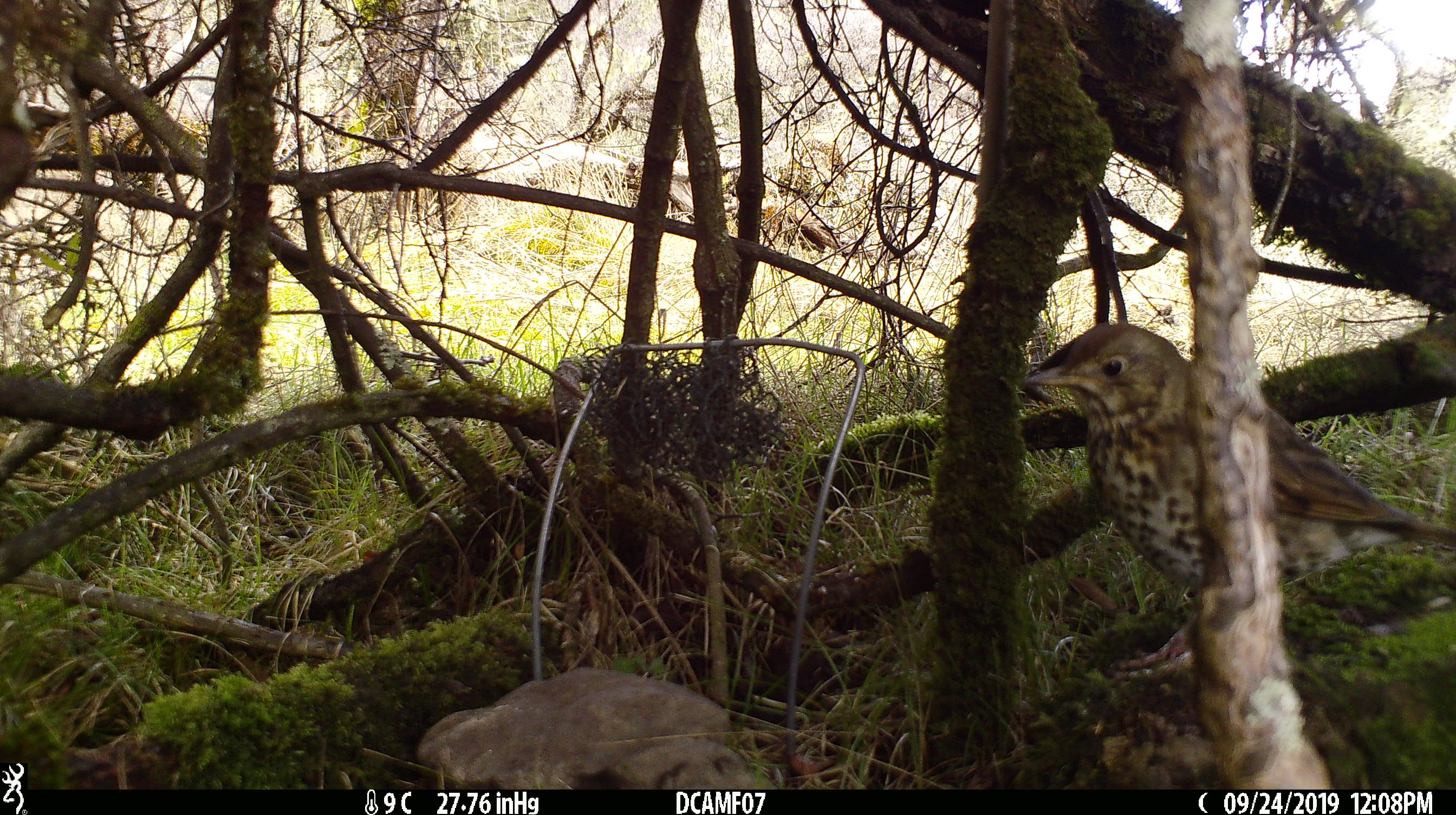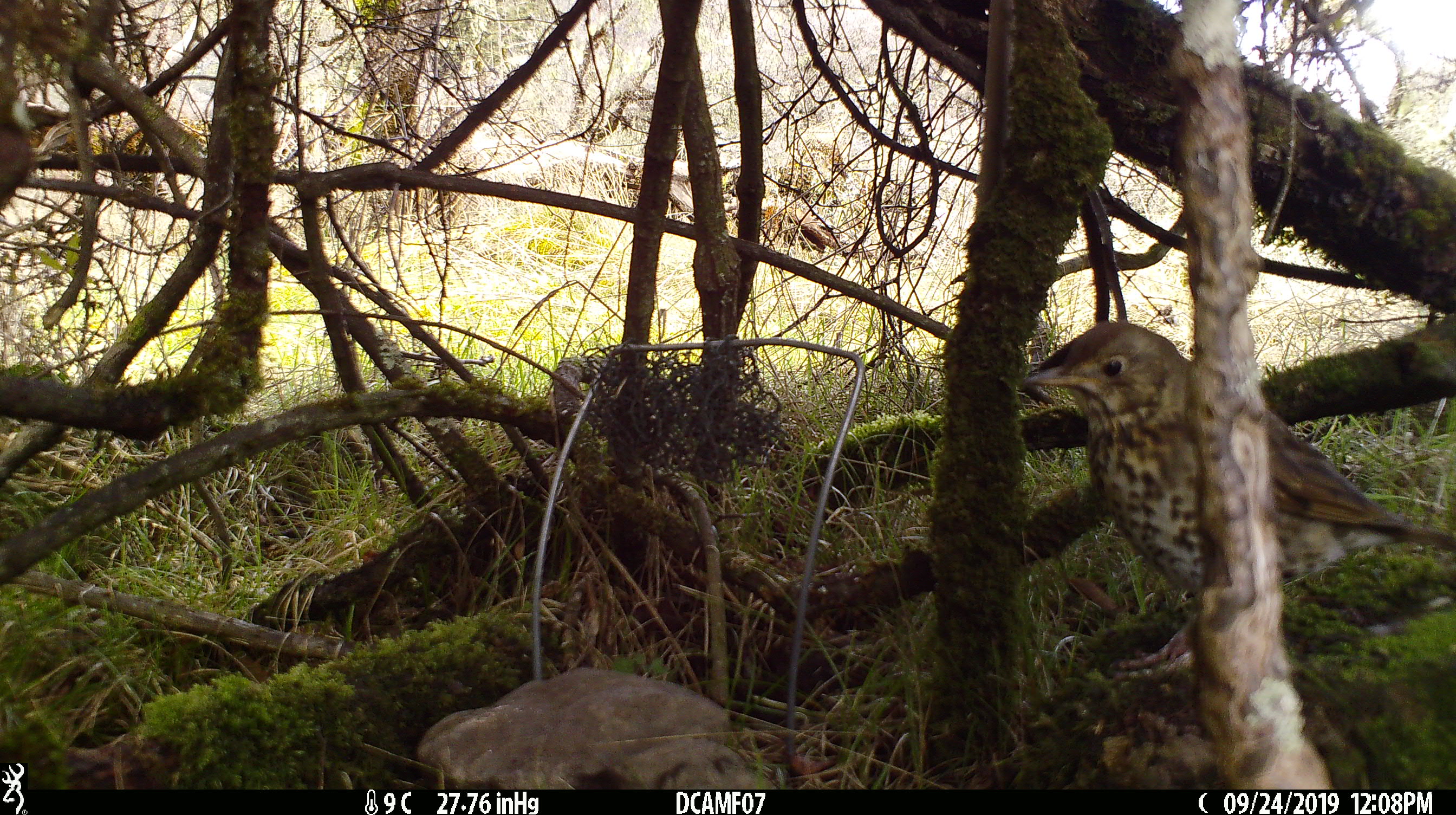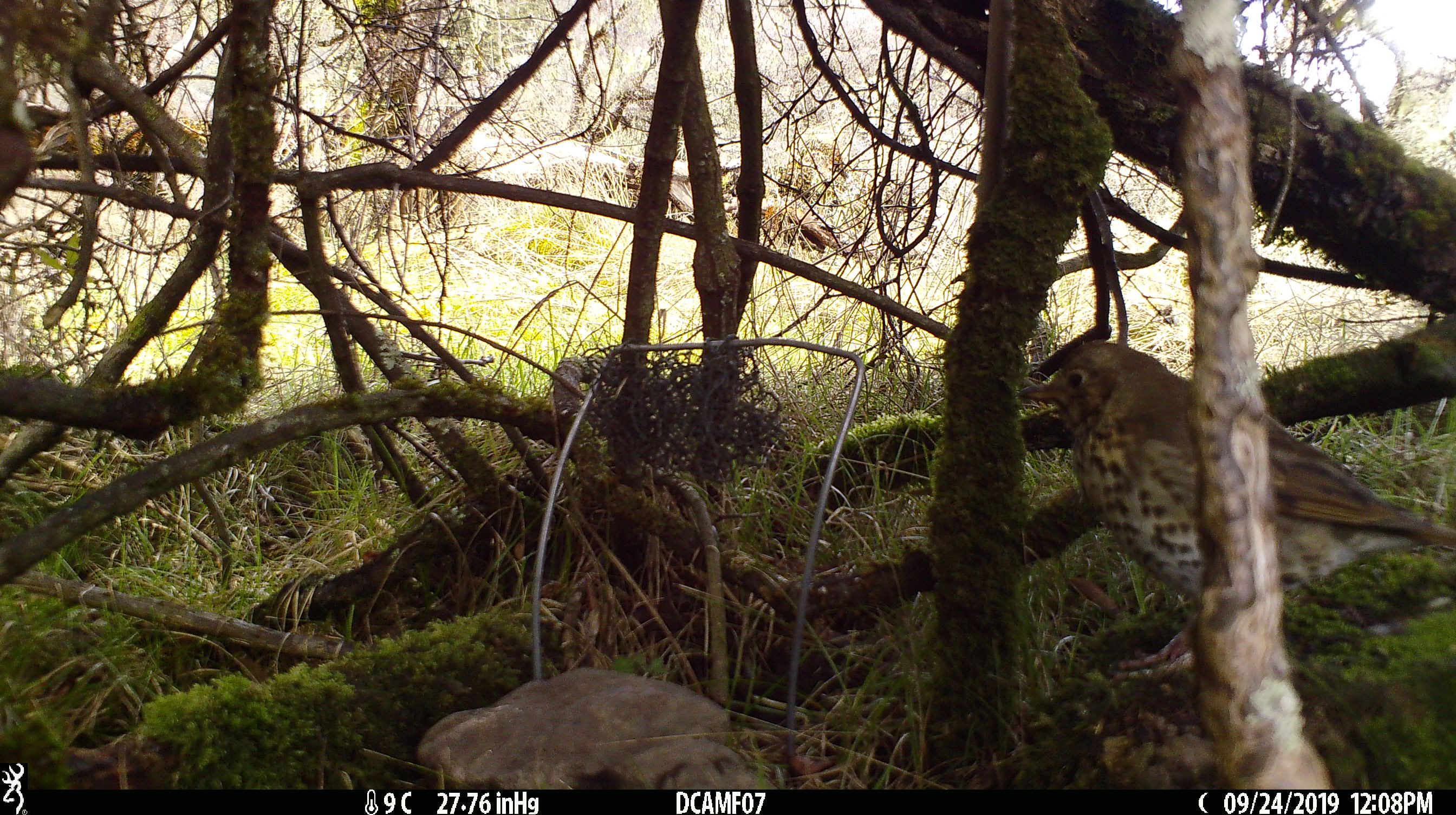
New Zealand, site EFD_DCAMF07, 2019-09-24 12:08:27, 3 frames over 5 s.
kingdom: Animalia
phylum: Chordata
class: Aves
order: Passeriformes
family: Turdidae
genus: Turdus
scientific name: Turdus philomelos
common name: song thrush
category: thrush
Thrush (song thrush) (Turdus philomelos).